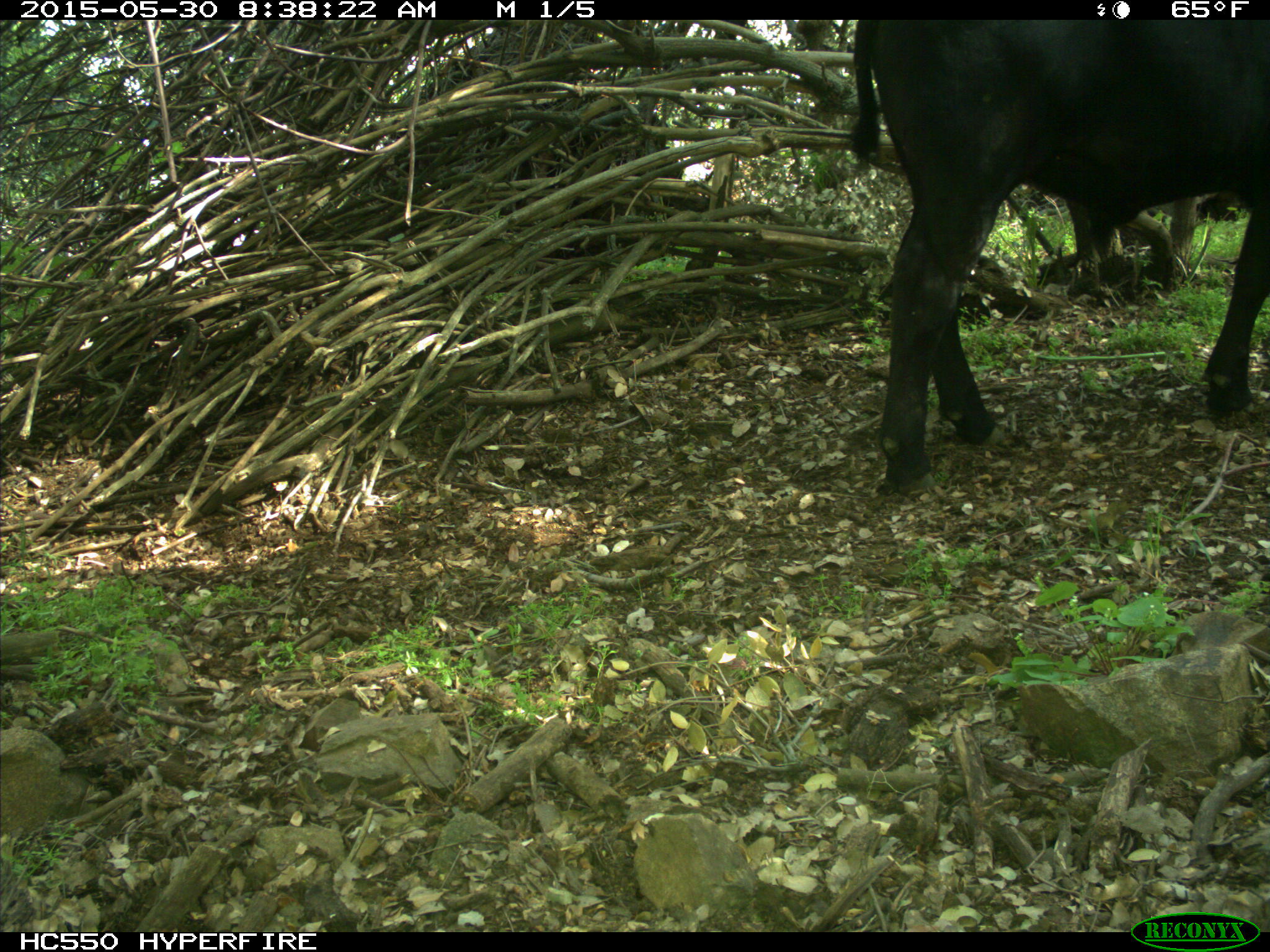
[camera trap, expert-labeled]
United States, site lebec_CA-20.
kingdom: Animalia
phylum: Chordata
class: Mammalia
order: Artiodactyla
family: Bovidae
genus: Bos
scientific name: Bos taurus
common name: domestic cow